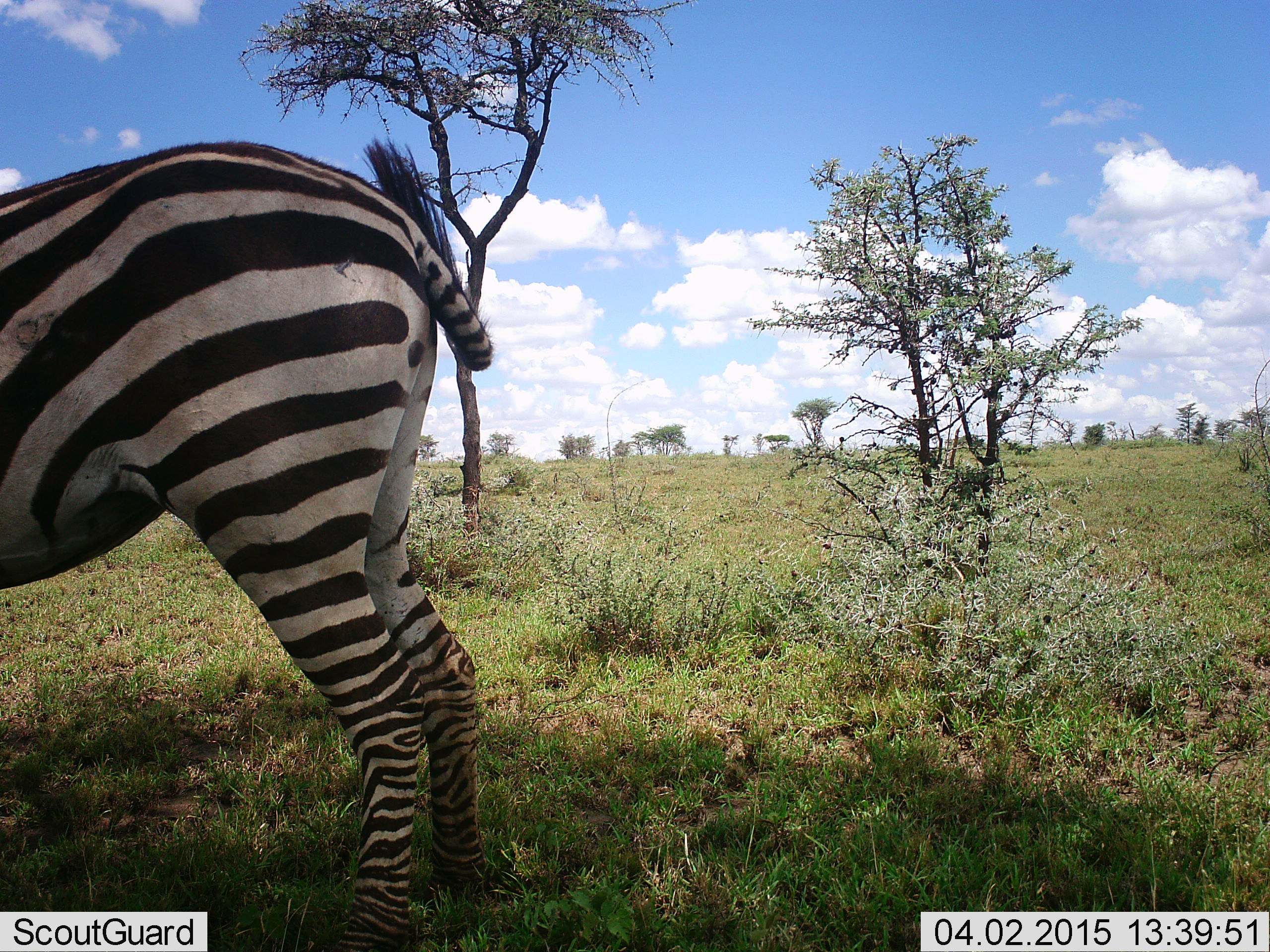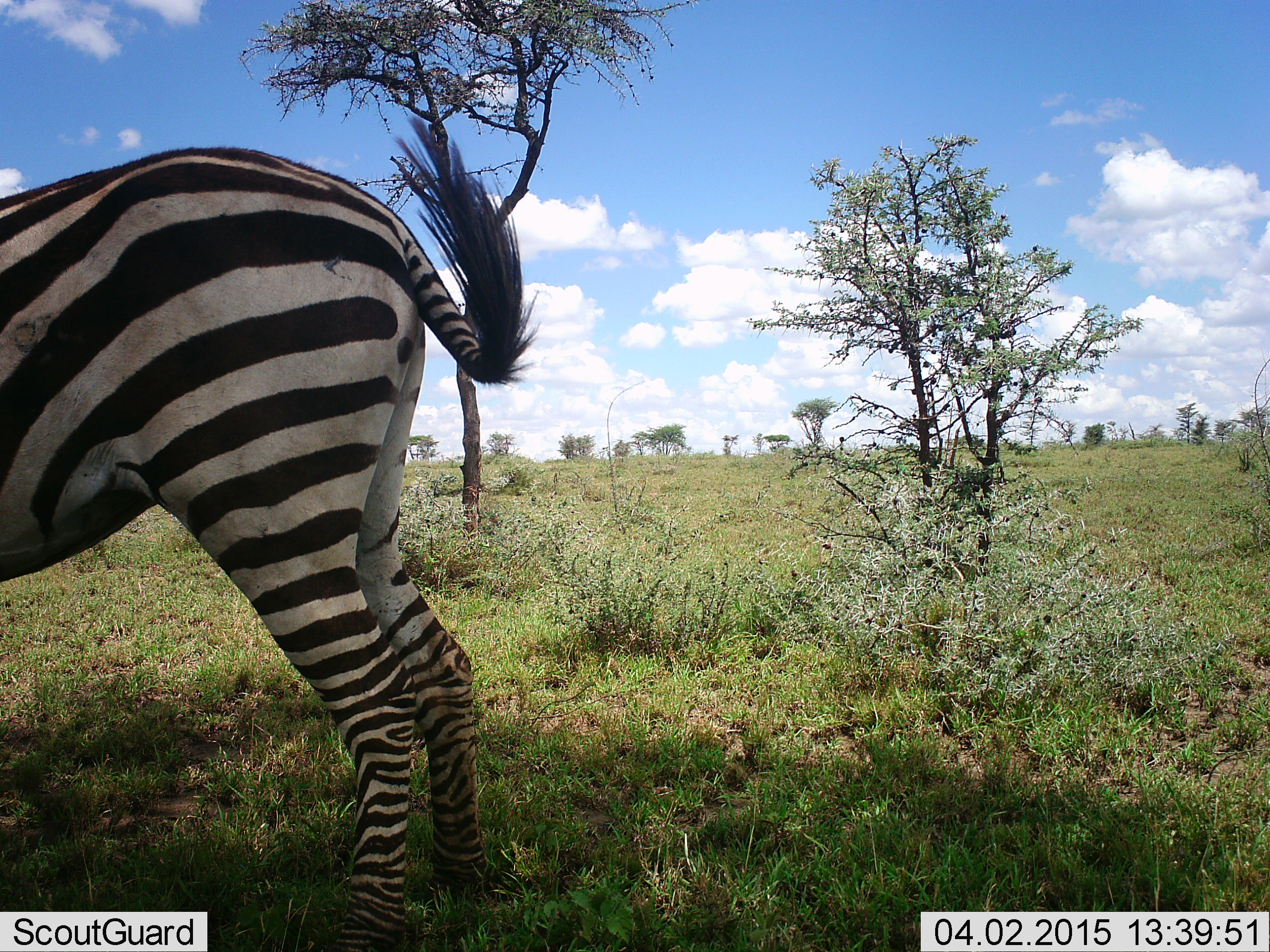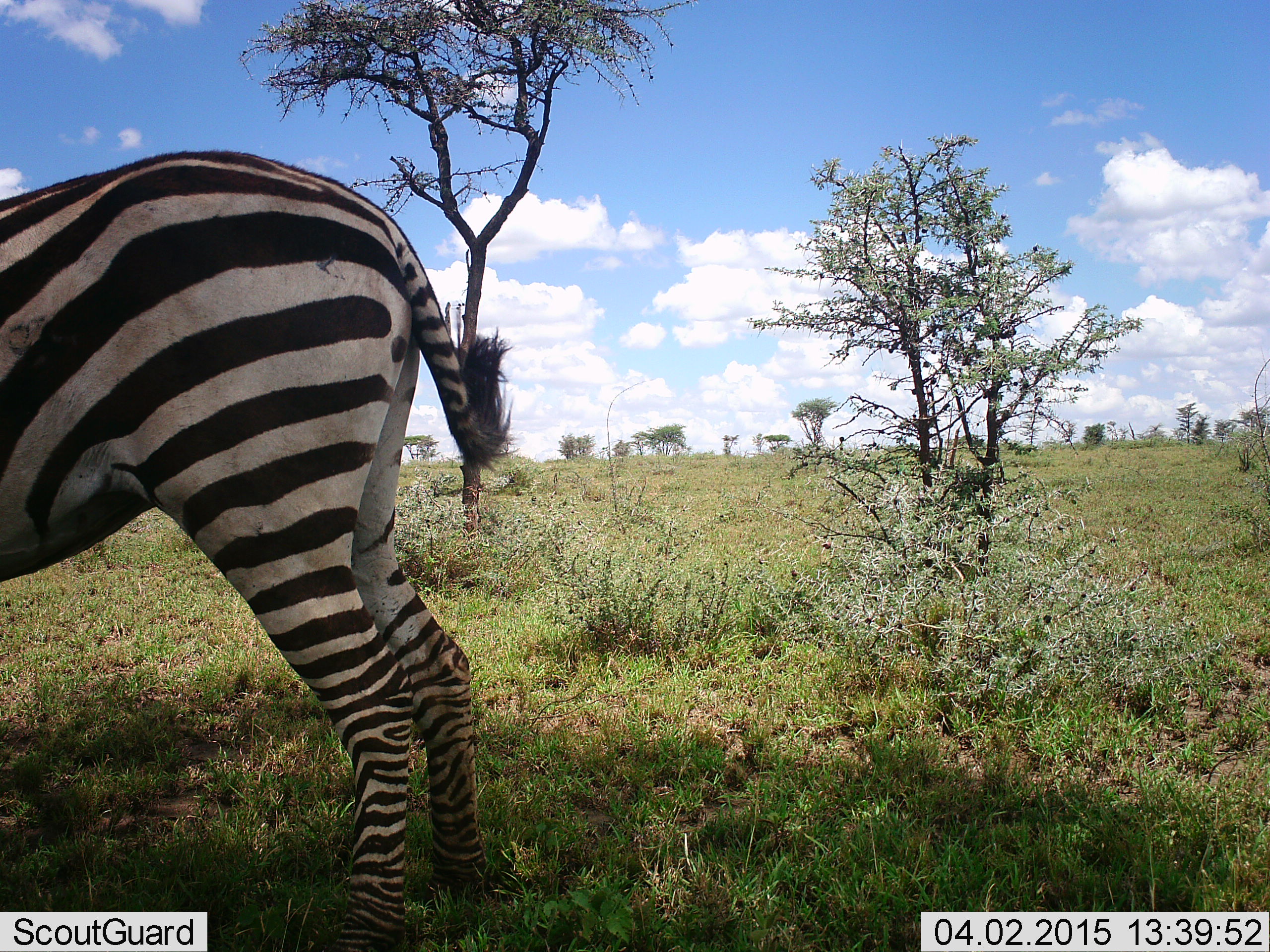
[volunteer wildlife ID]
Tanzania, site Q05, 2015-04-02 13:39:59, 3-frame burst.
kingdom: Animalia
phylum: Chordata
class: Mammalia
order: Perissodactyla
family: Equidae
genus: Equus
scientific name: Equus quagga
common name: plains zebra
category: zebra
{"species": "zebra (plains zebra) (Equus quagga)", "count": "1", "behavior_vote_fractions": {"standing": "100%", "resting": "10%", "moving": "10%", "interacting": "0%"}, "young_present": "0%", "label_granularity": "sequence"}